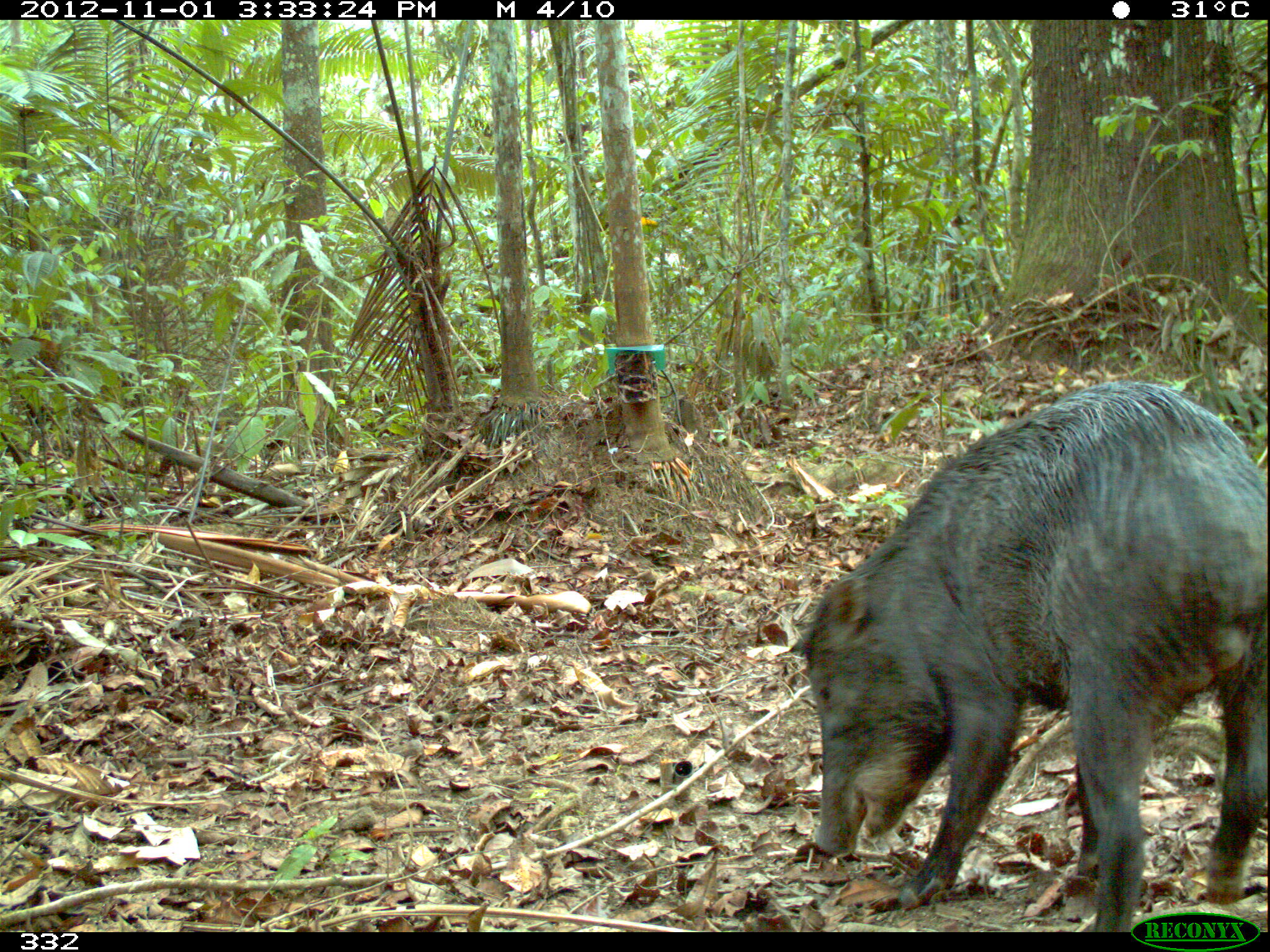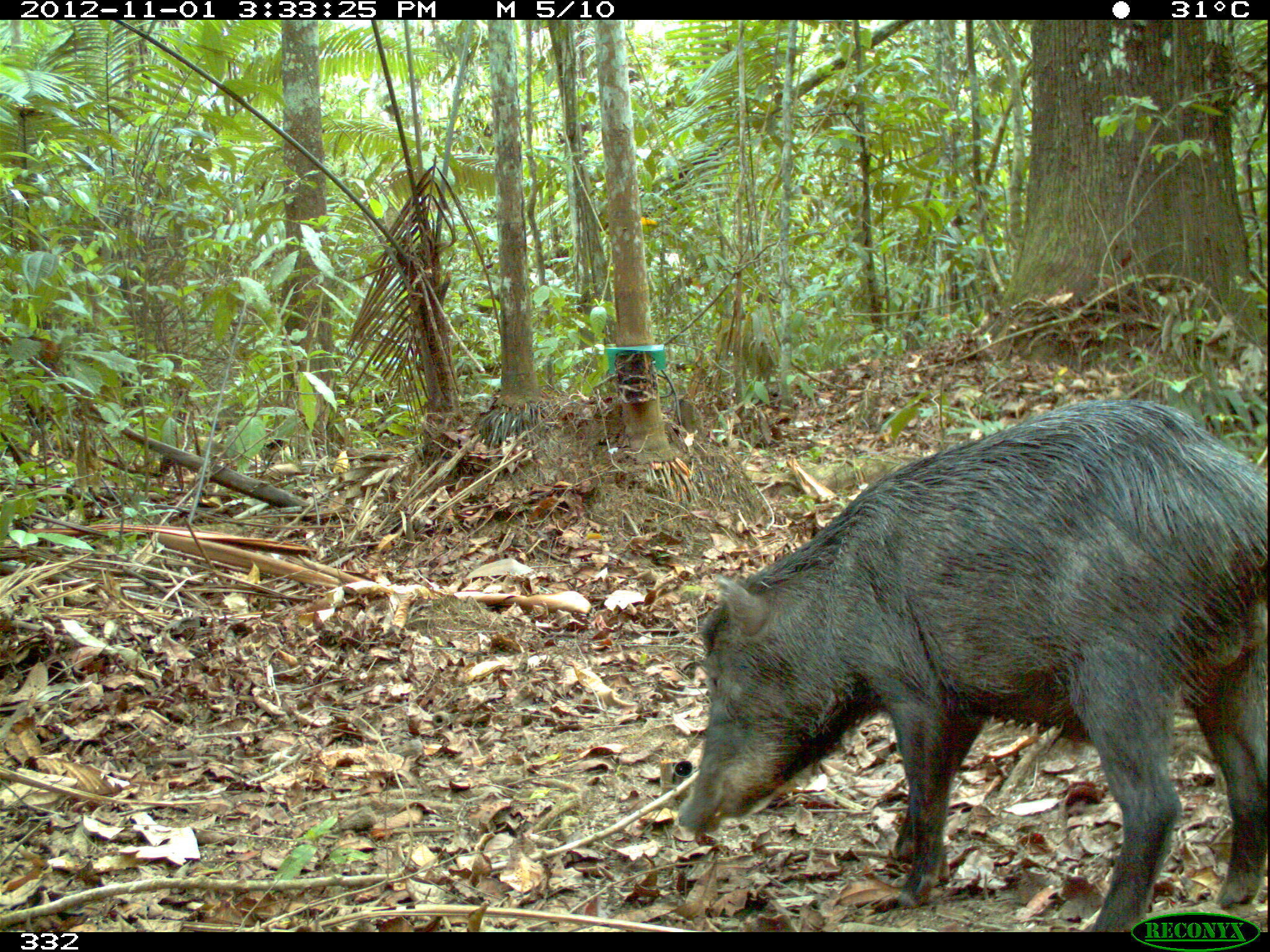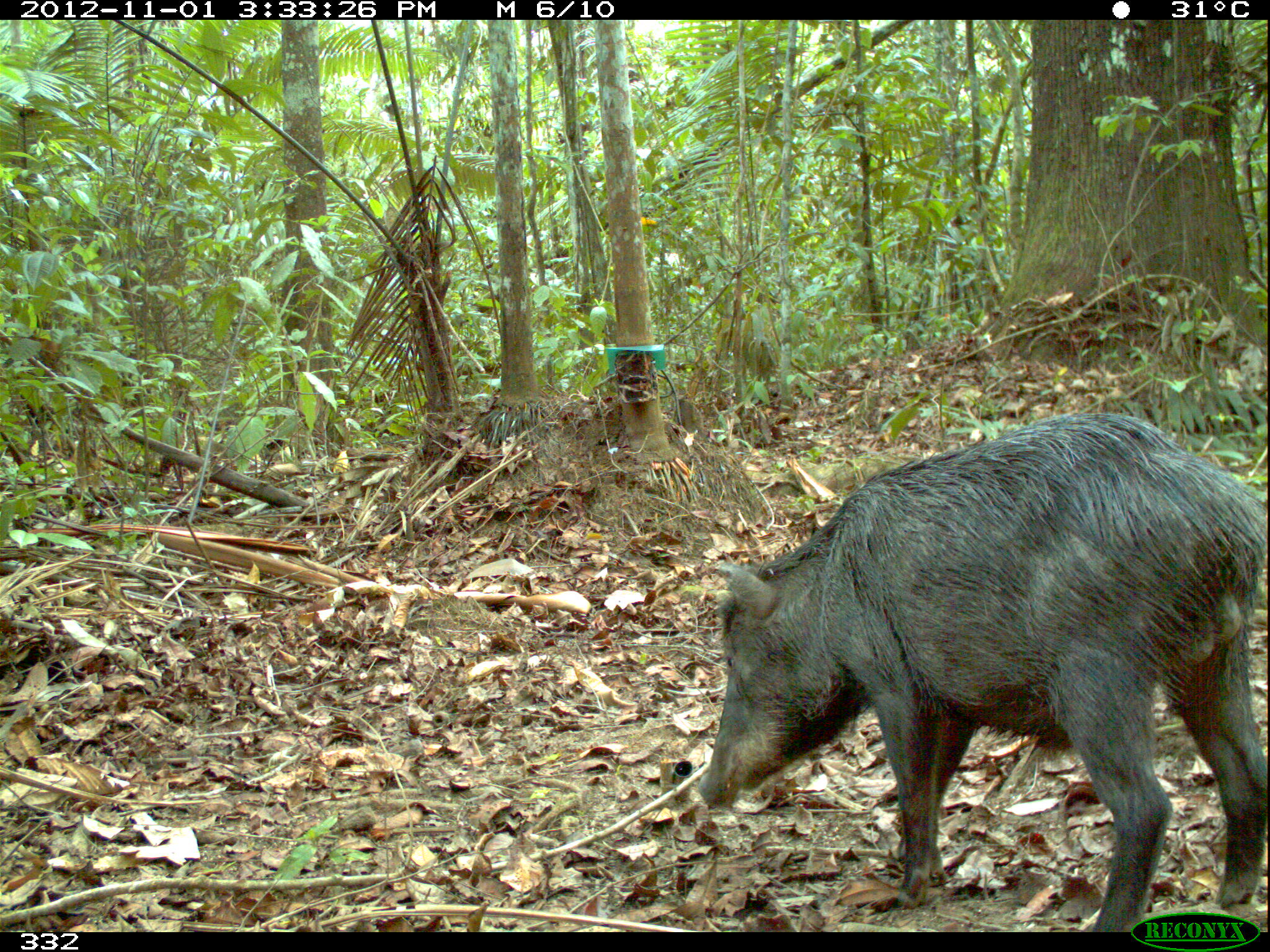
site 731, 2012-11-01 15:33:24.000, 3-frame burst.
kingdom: Animalia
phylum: Chordata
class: Mammalia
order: Artiodactyla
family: Tayassuidae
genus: Tayassu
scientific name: Tayassu pecari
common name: white-lipped peccary